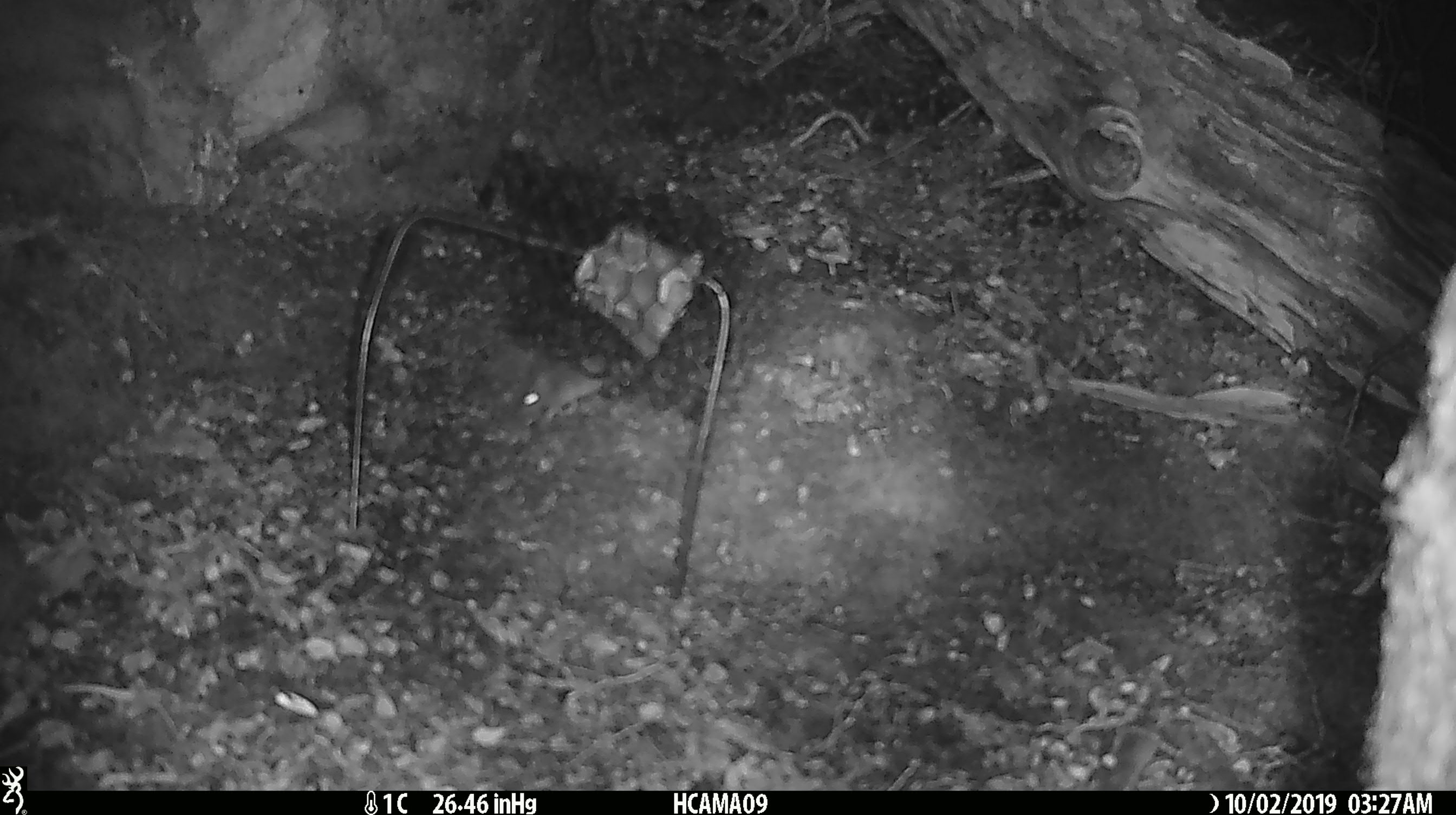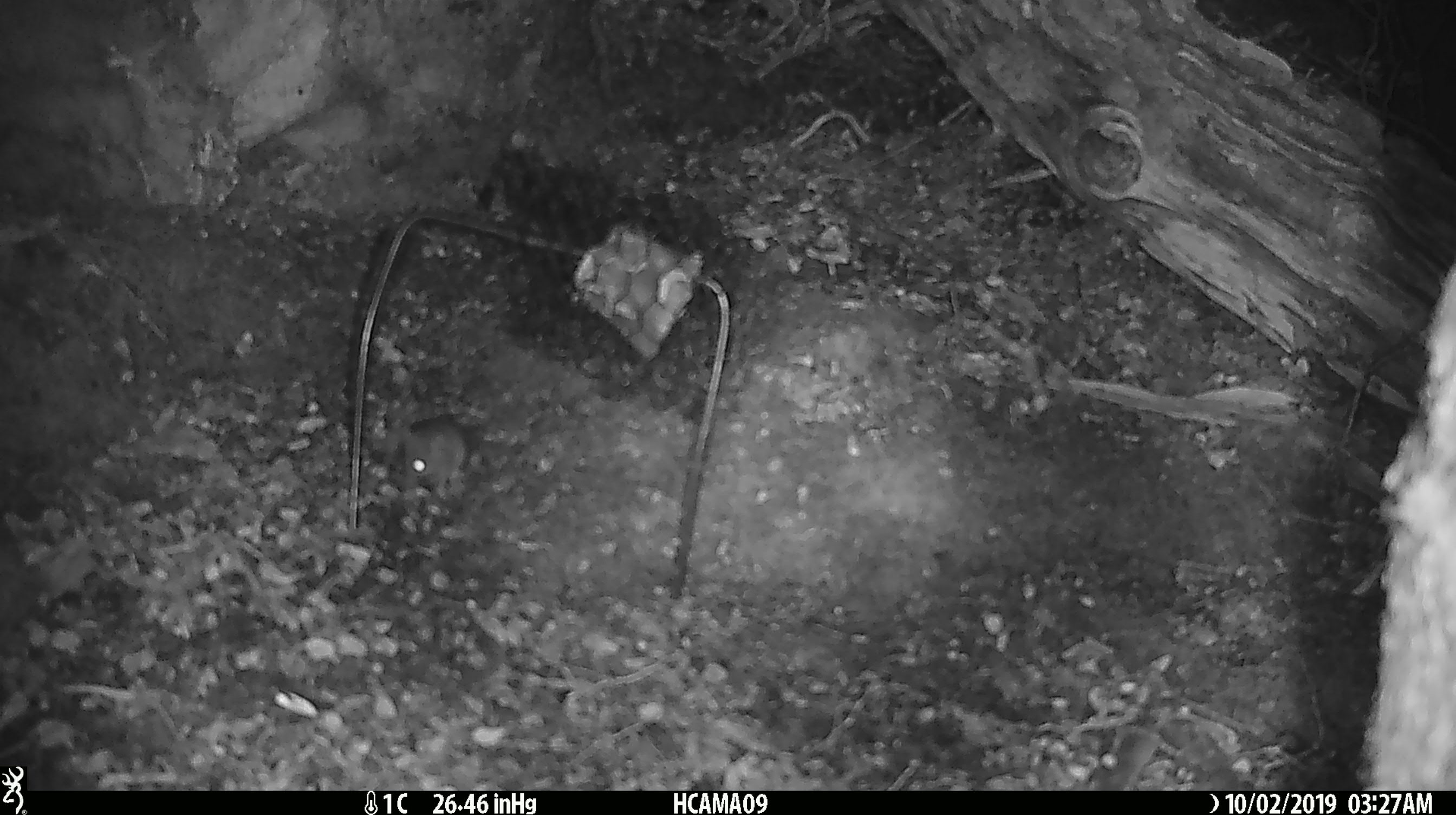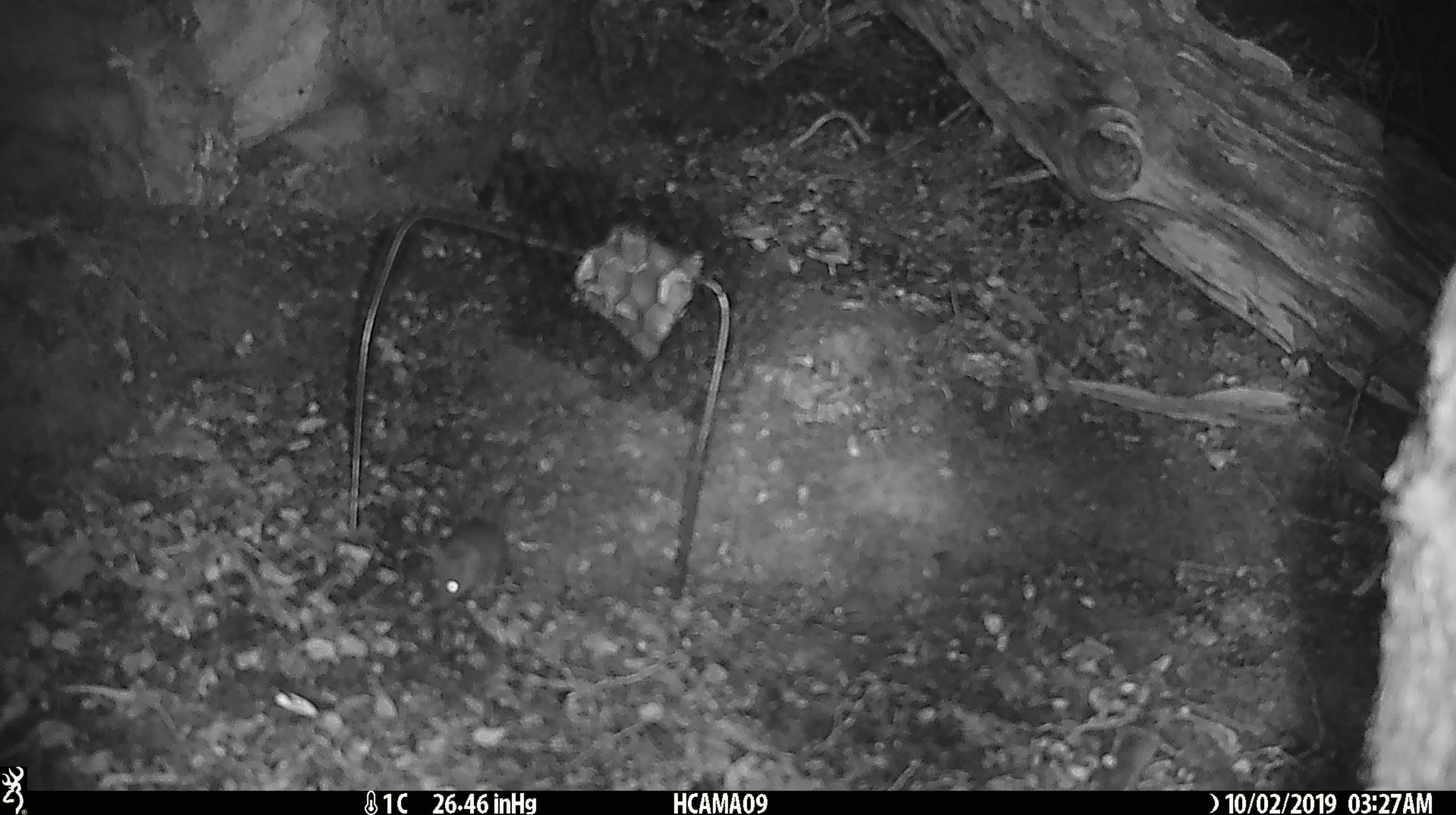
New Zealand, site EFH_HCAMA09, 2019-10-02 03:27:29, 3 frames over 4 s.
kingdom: Animalia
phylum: Chordata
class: Mammalia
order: Rodentia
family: Muridae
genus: Mus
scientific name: Mus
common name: mouse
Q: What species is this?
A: Mouse (Mus).